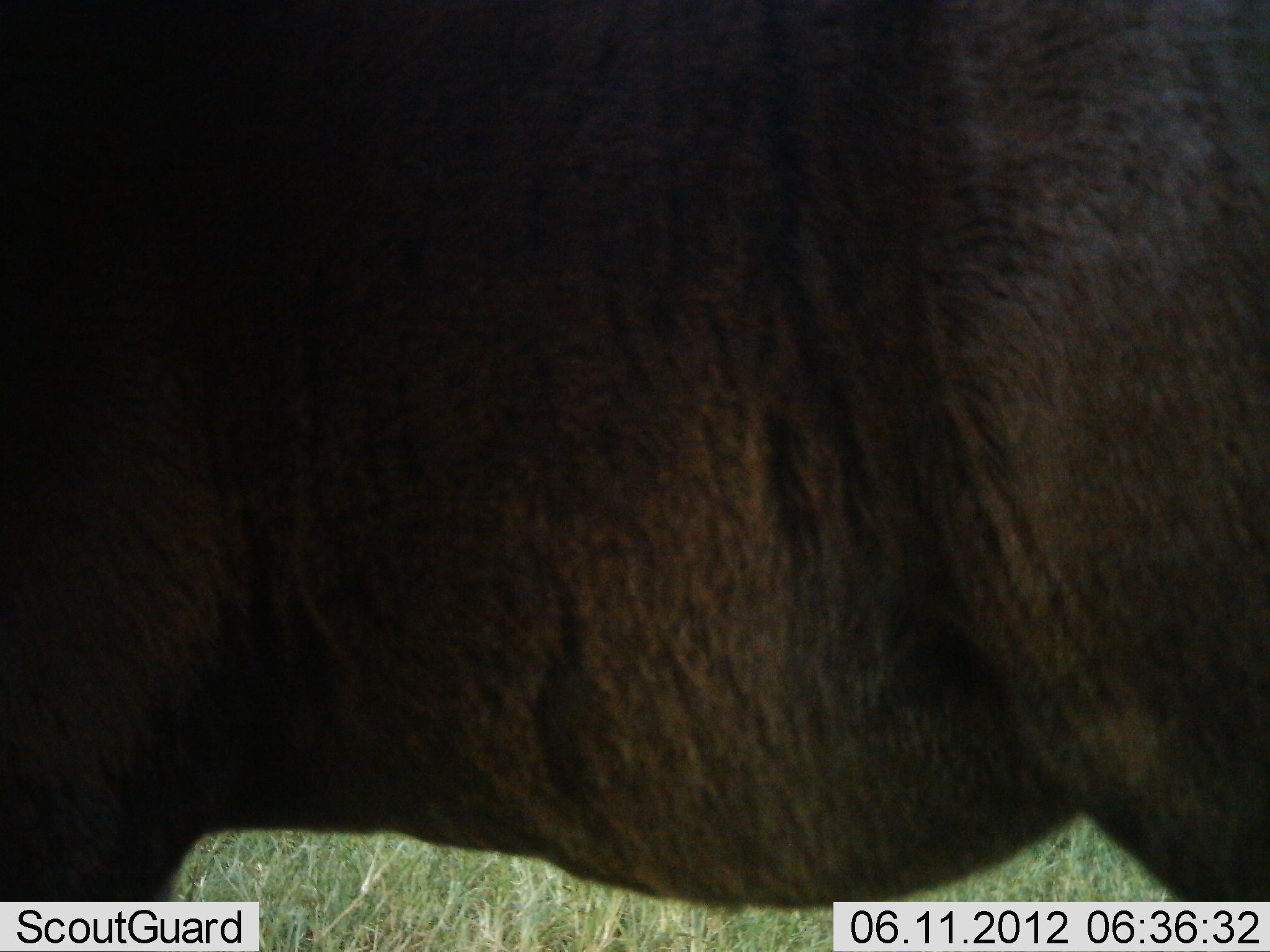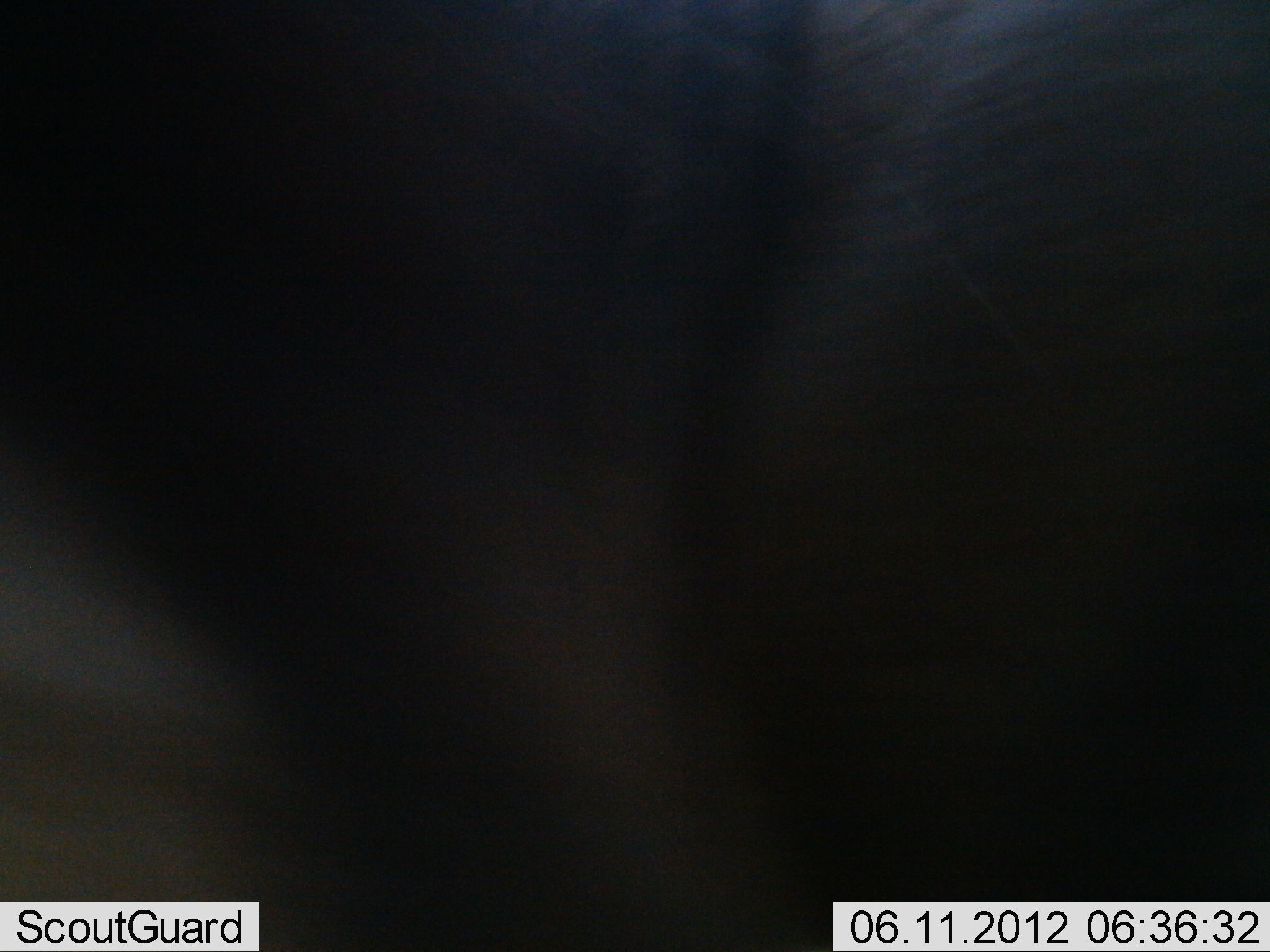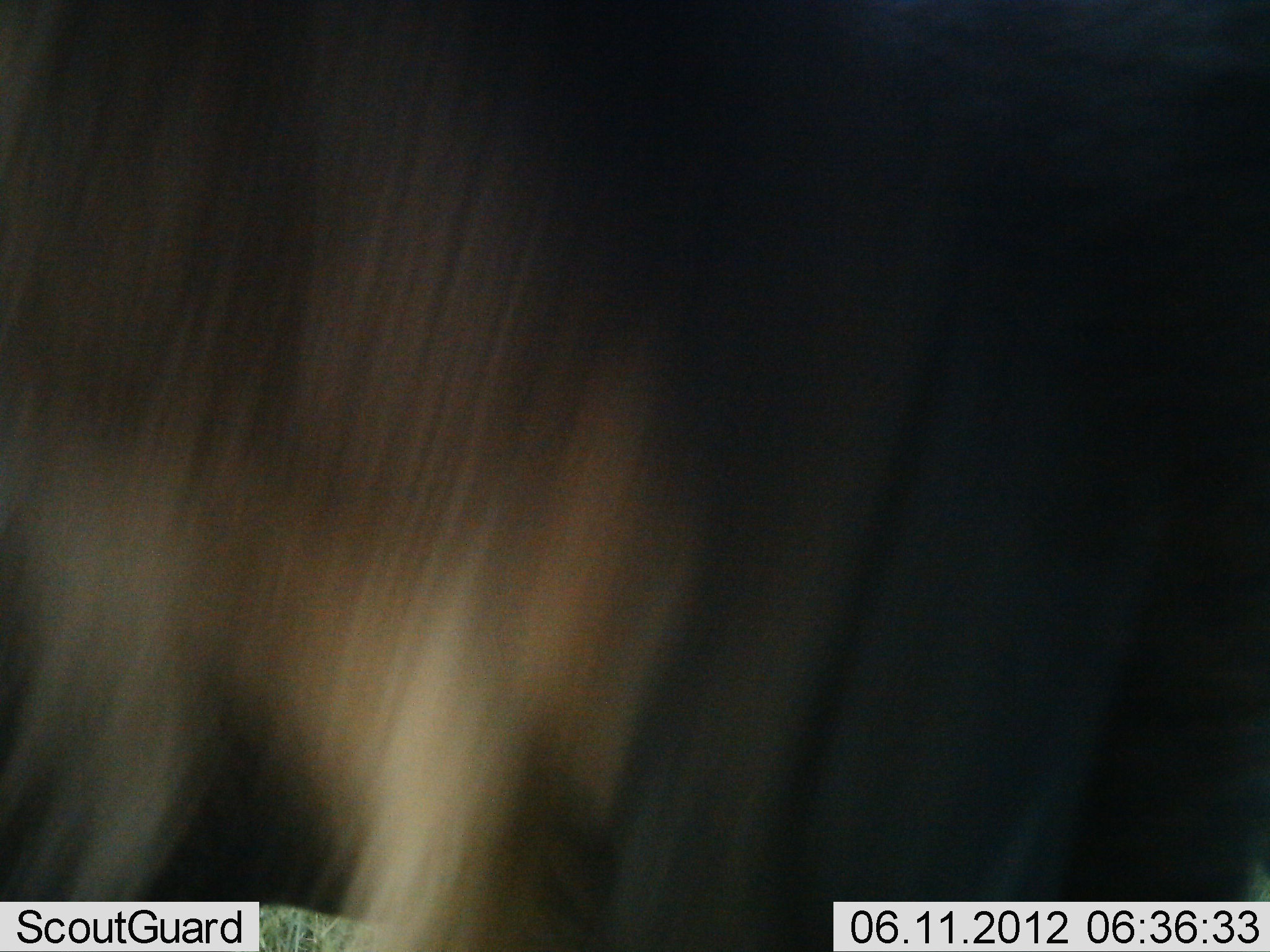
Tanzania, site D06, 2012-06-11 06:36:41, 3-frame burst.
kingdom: Animalia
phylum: Chordata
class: Mammalia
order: Artiodactyla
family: Bovidae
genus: Connochaetes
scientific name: Connochaetes taurinus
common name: blue wildebeest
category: wildebeest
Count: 1.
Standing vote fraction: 60%.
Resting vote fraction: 0%.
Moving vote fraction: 40%.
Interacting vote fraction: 0%.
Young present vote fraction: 0%.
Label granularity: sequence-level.